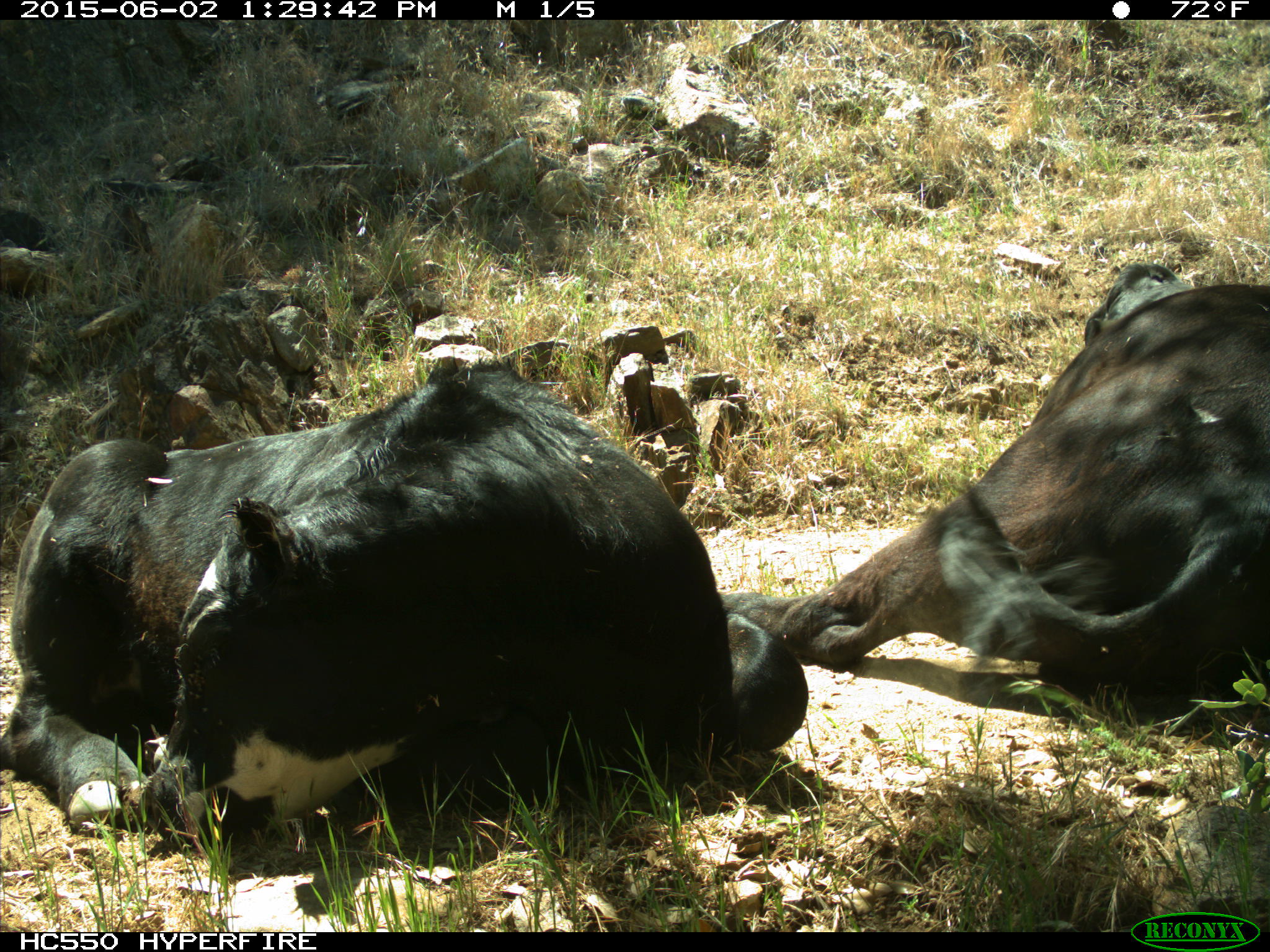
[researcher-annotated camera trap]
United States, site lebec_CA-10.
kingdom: Animalia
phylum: Chordata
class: Mammalia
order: Artiodactyla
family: Bovidae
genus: Bos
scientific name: Bos taurus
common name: domestic cow